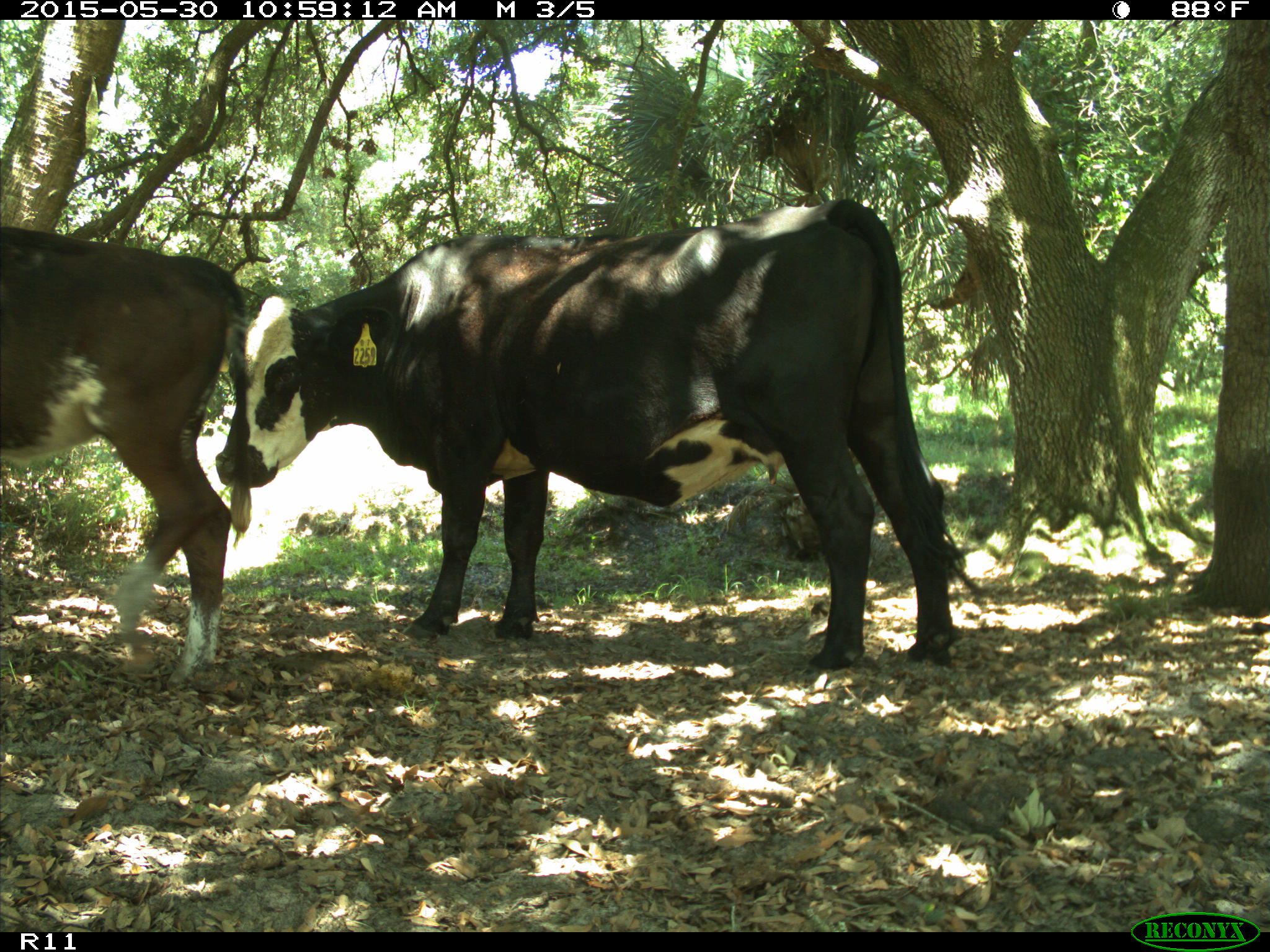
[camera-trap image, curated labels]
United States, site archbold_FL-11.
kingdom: Animalia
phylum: Chordata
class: Mammalia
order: Artiodactyla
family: Bovidae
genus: Bos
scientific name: Bos taurus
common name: domestic cow